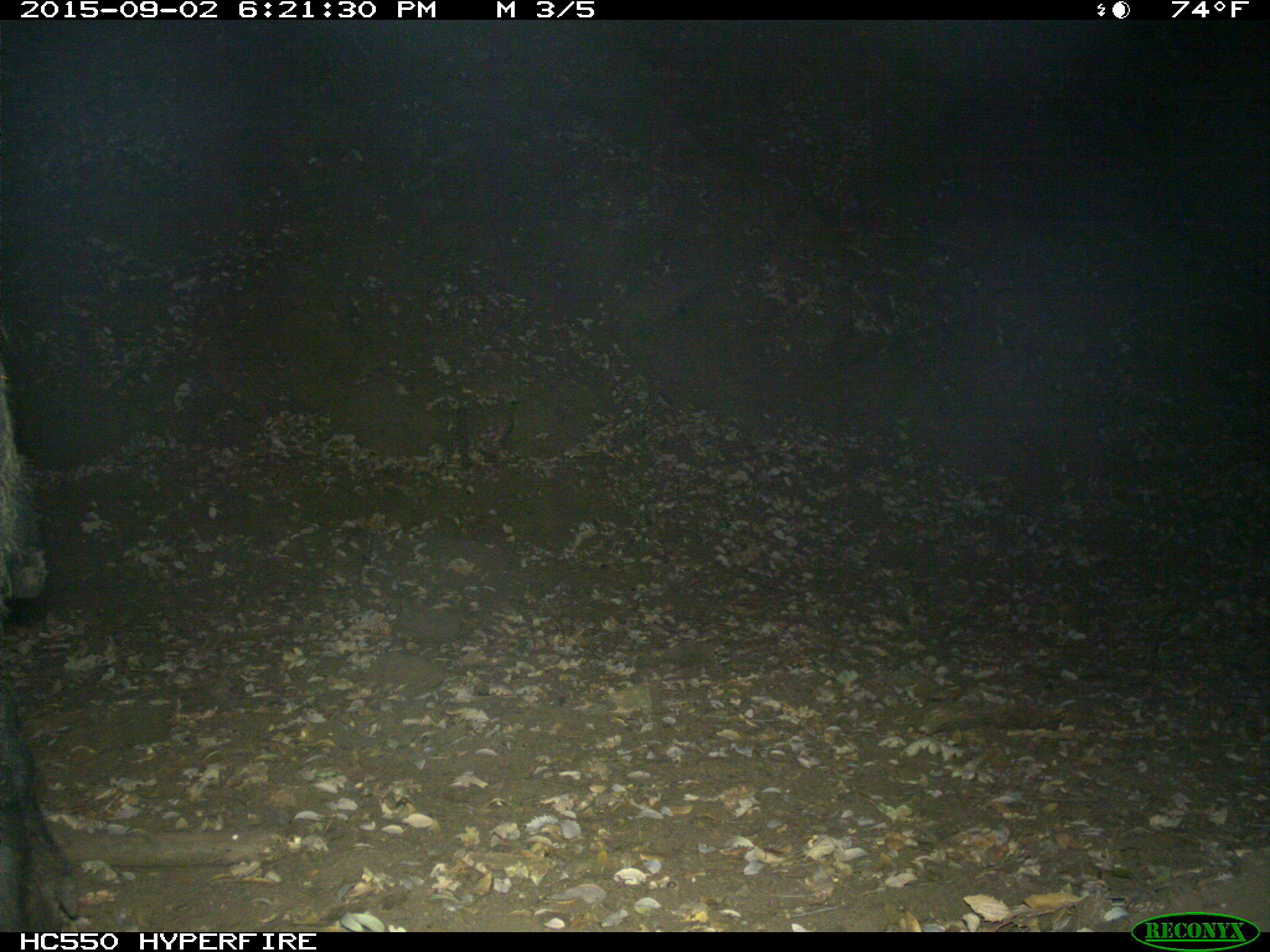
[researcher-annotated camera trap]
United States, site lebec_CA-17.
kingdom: Animalia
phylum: Chordata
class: Mammalia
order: Artiodactyla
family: Suidae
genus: Sus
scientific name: Sus scrofa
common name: wild boar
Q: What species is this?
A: Sus scrofa (wild boar).